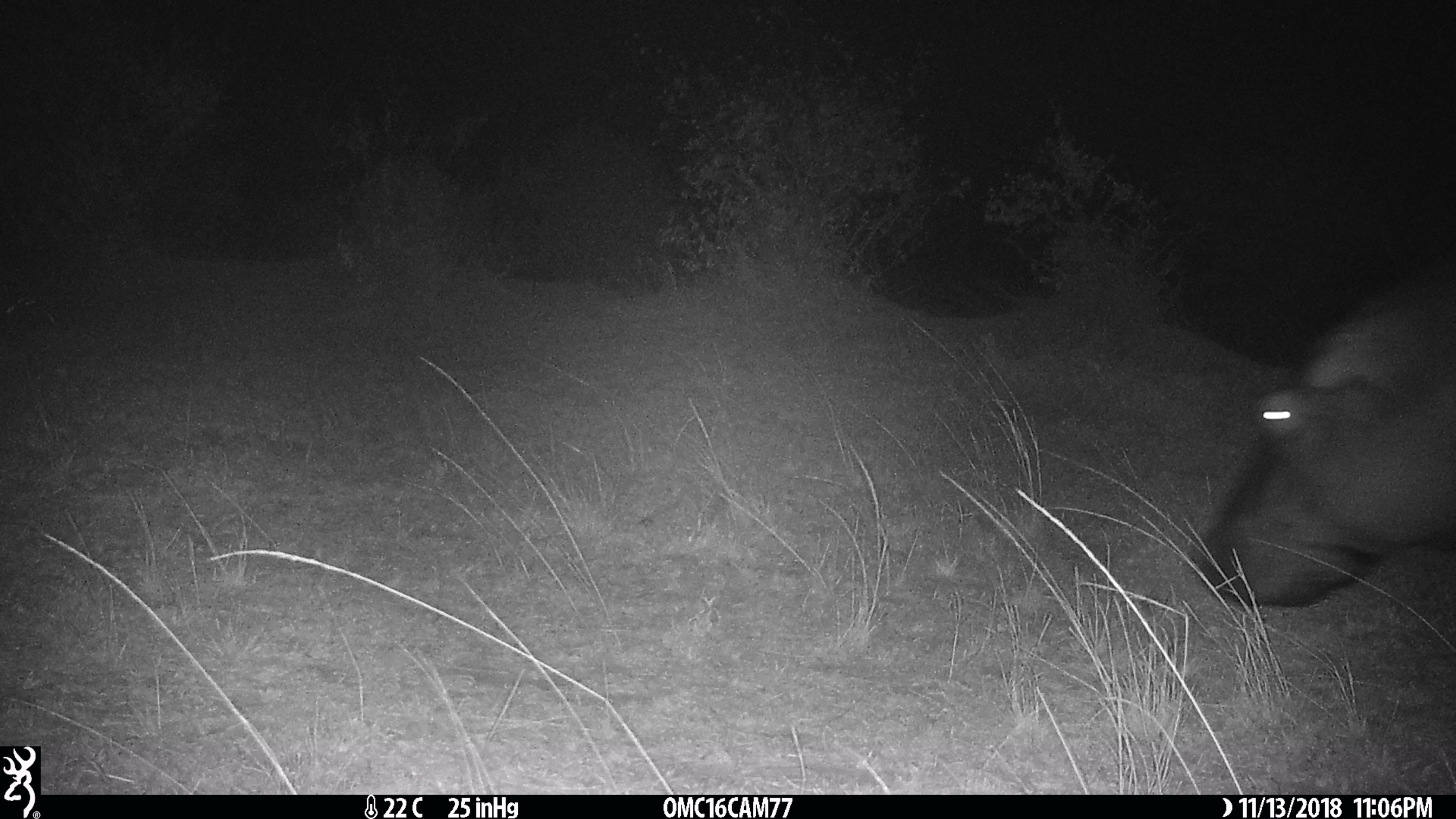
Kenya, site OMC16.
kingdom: Animalia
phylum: Chordata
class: Mammalia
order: Artiodactyla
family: Hippopotamidae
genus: Hippopotamus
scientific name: Hippopotamus amphibius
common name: hippopotamus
Hippopotamus (Hippopotamus amphibius).